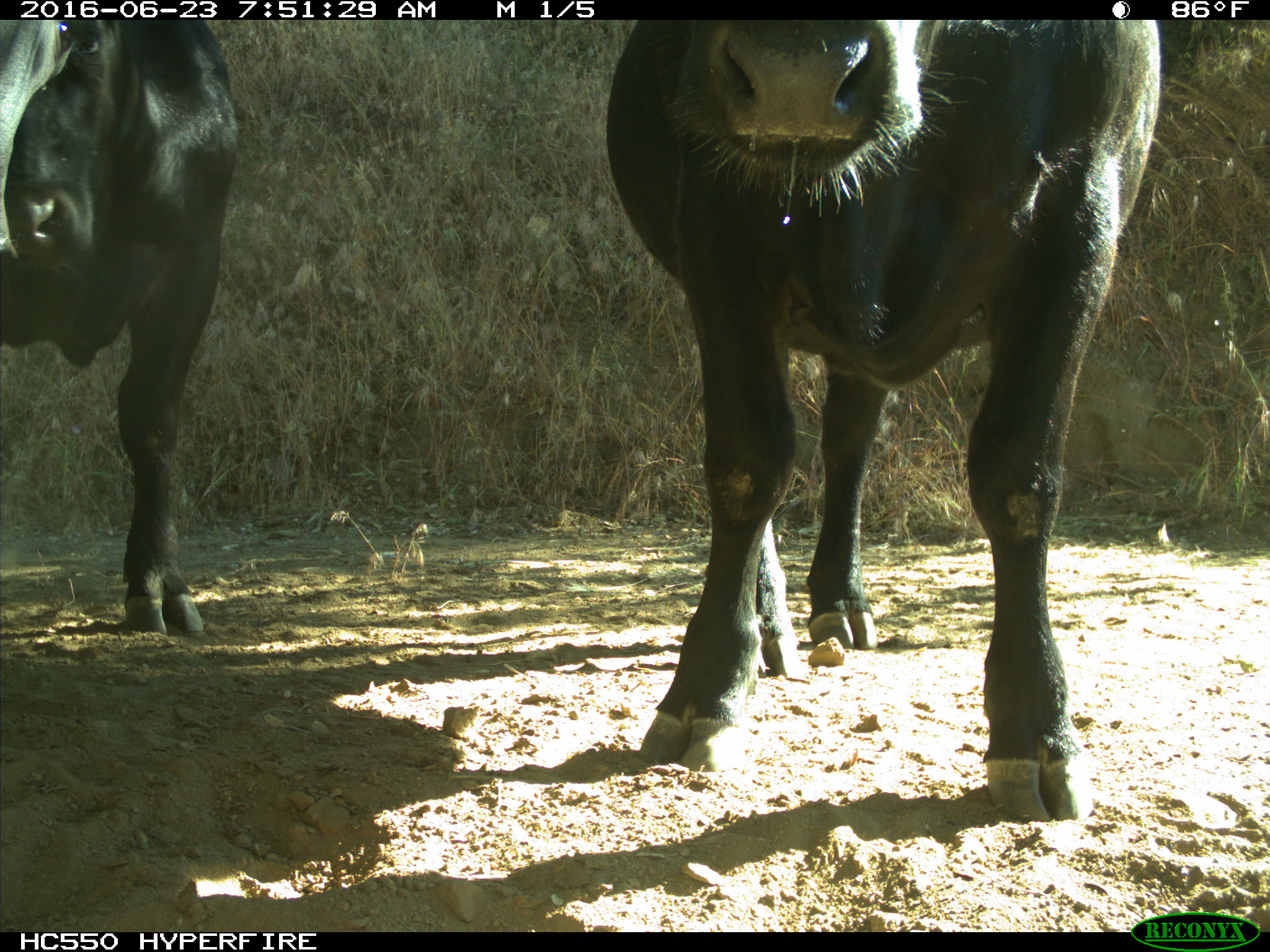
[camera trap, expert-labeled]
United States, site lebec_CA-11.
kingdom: Animalia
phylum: Chordata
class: Mammalia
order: Artiodactyla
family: Bovidae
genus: Bos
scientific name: Bos taurus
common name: domestic cow